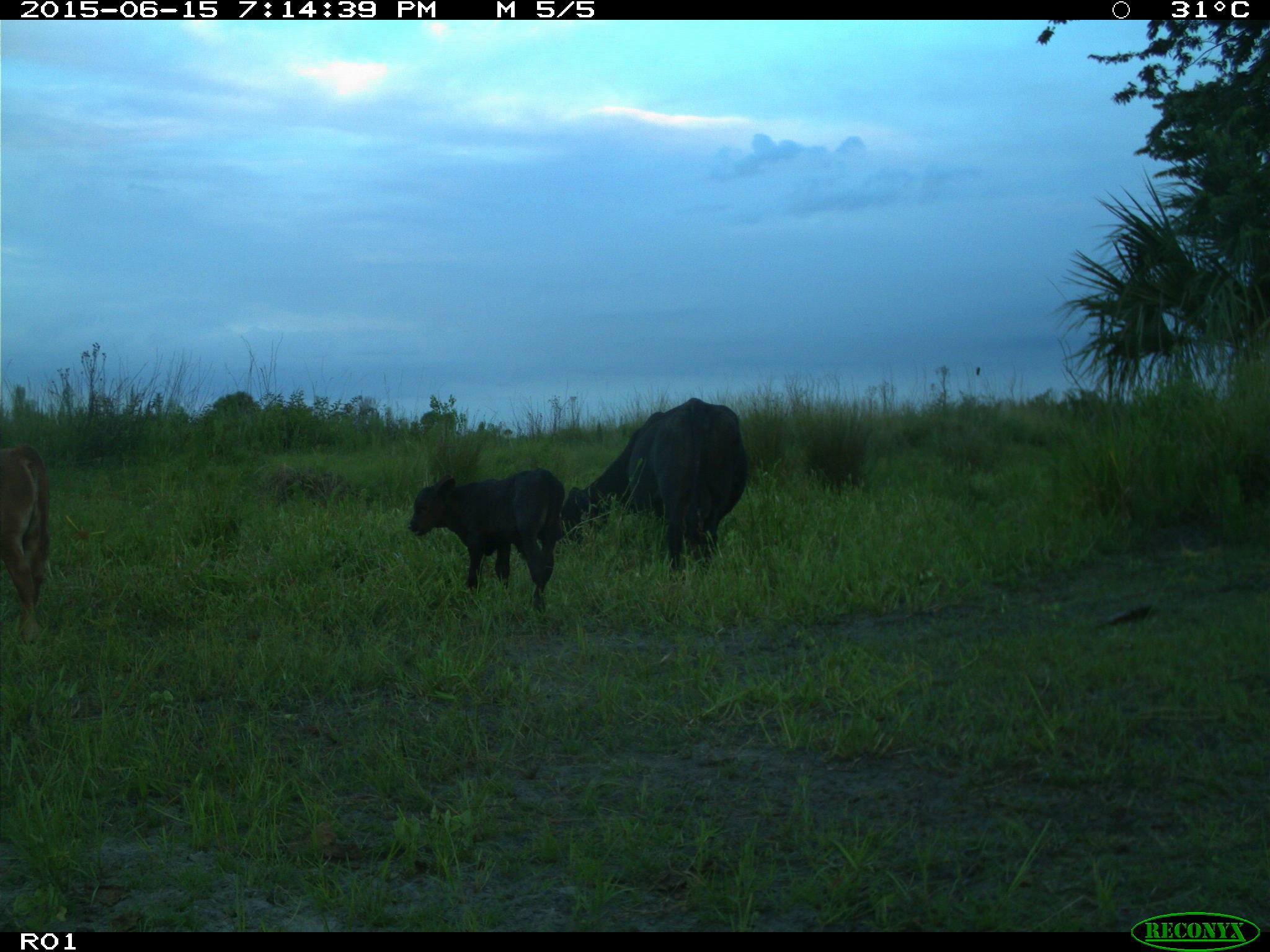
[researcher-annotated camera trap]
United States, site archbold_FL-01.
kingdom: Animalia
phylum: Chordata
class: Mammalia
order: Artiodactyla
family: Bovidae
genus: Bos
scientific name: Bos taurus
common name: domestic cow